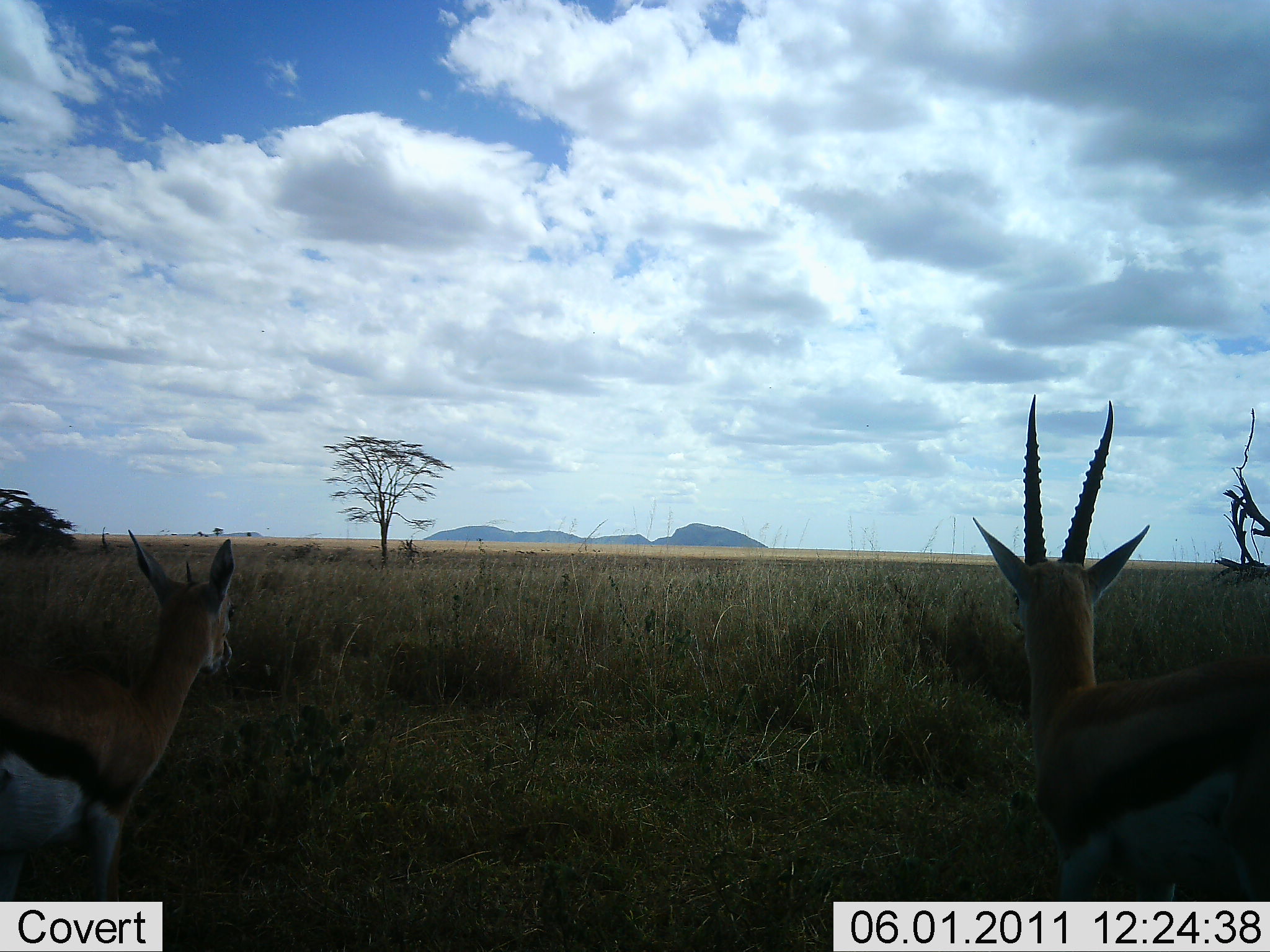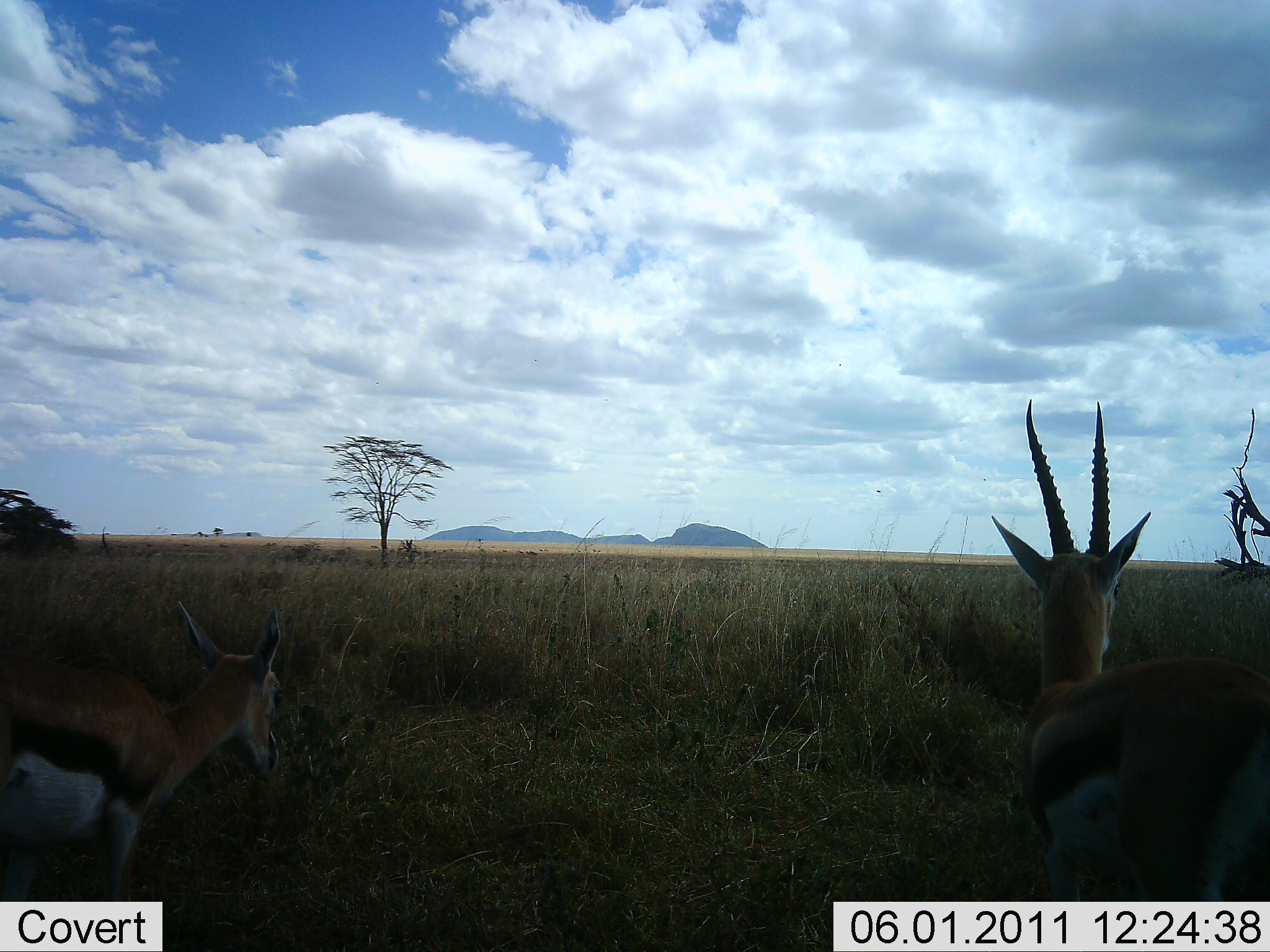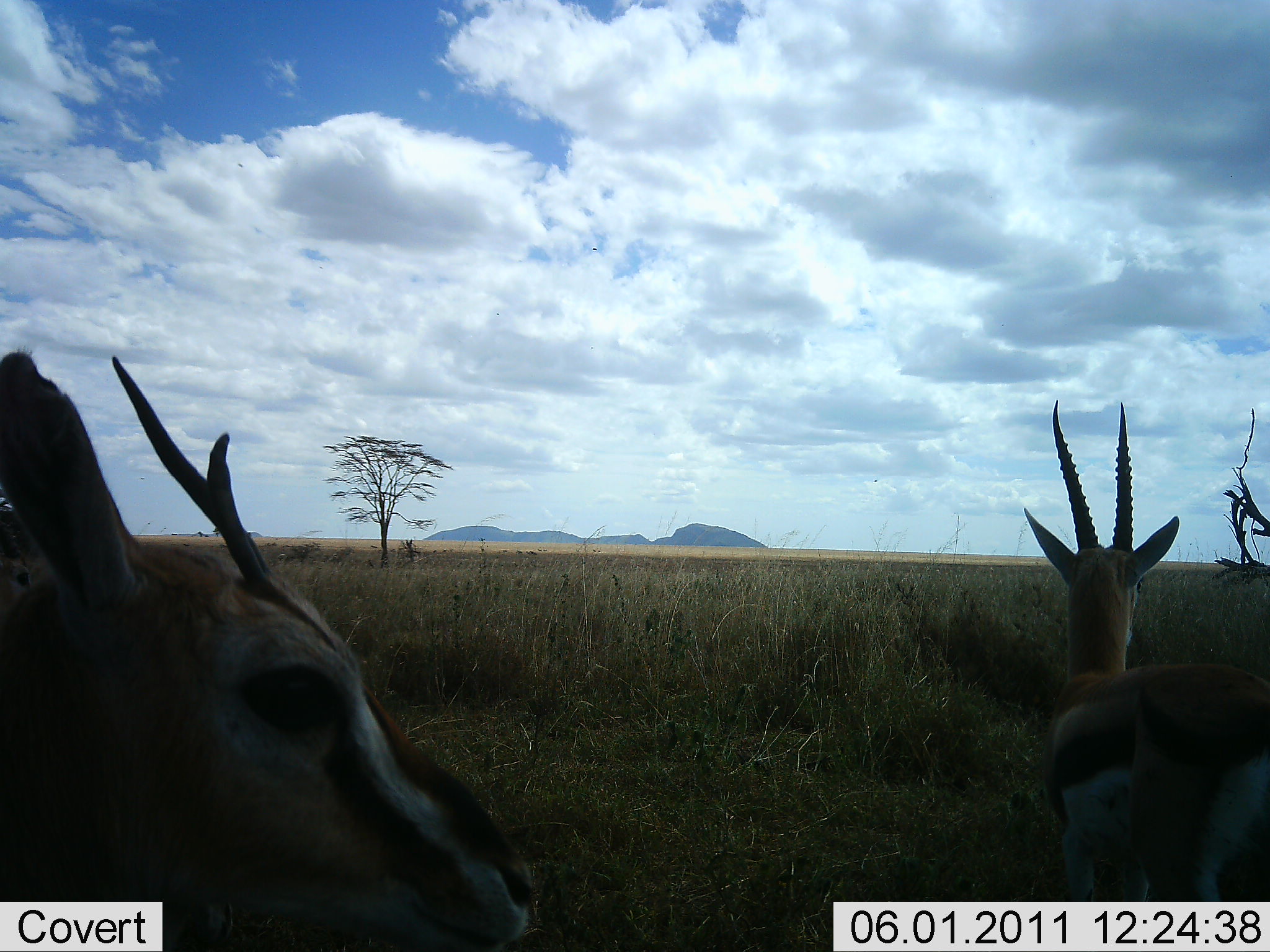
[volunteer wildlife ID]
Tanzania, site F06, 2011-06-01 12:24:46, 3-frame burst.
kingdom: Animalia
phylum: Chordata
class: Mammalia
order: Artiodactyla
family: Bovidae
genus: Eudorcas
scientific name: Eudorcas thomsonii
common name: thomson's gazelle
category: gazellethomsons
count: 2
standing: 70%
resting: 10%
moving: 50%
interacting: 0%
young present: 10%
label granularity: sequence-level